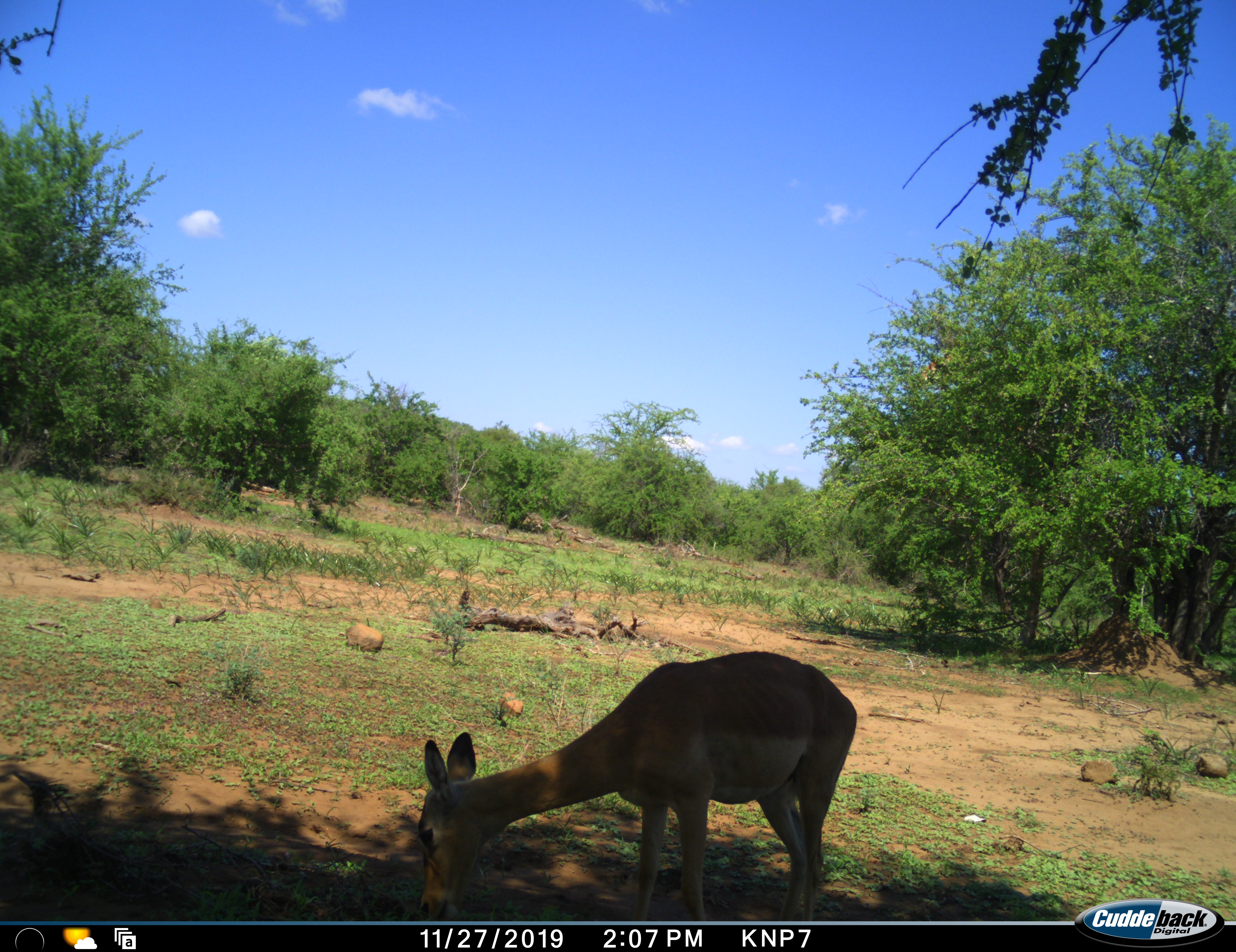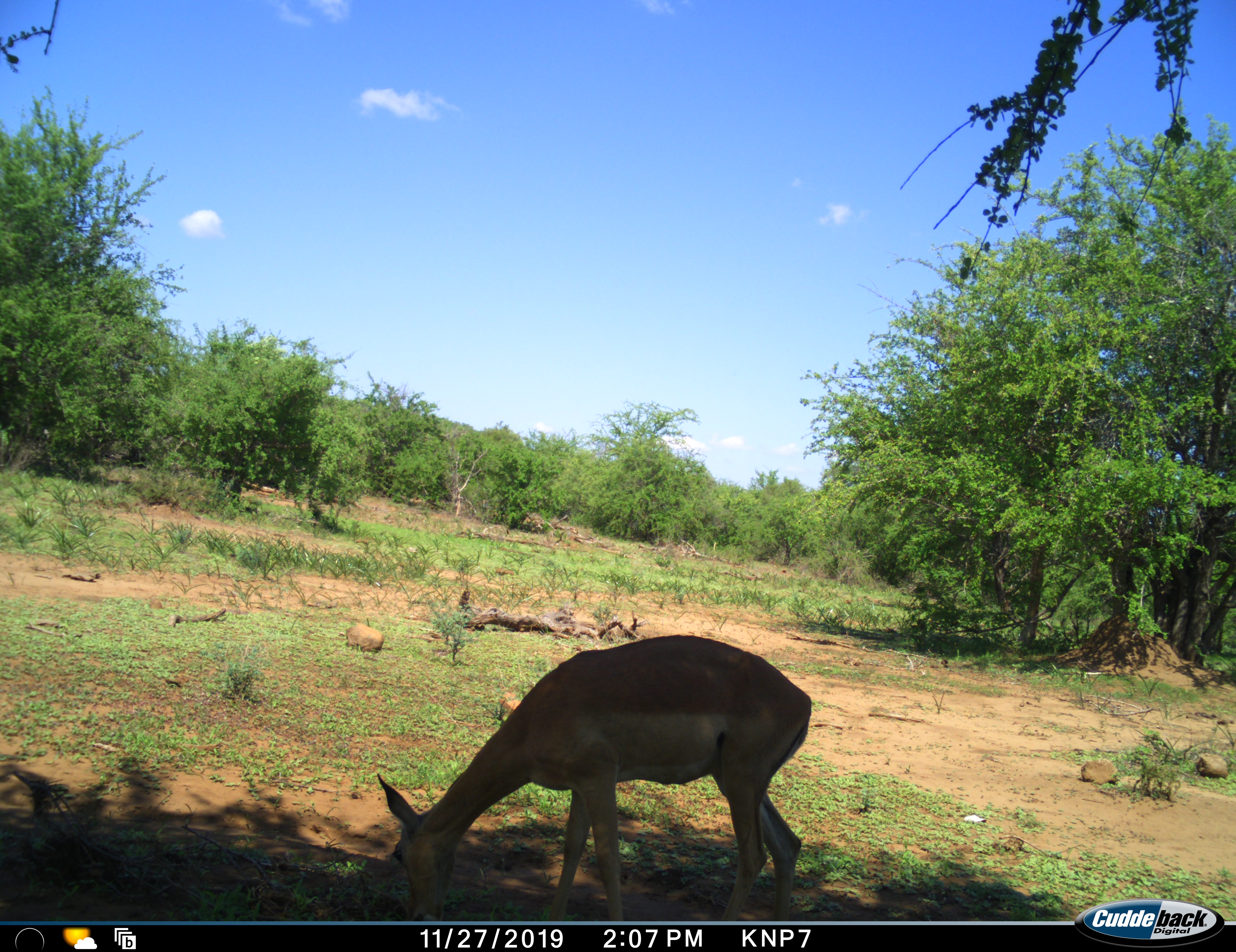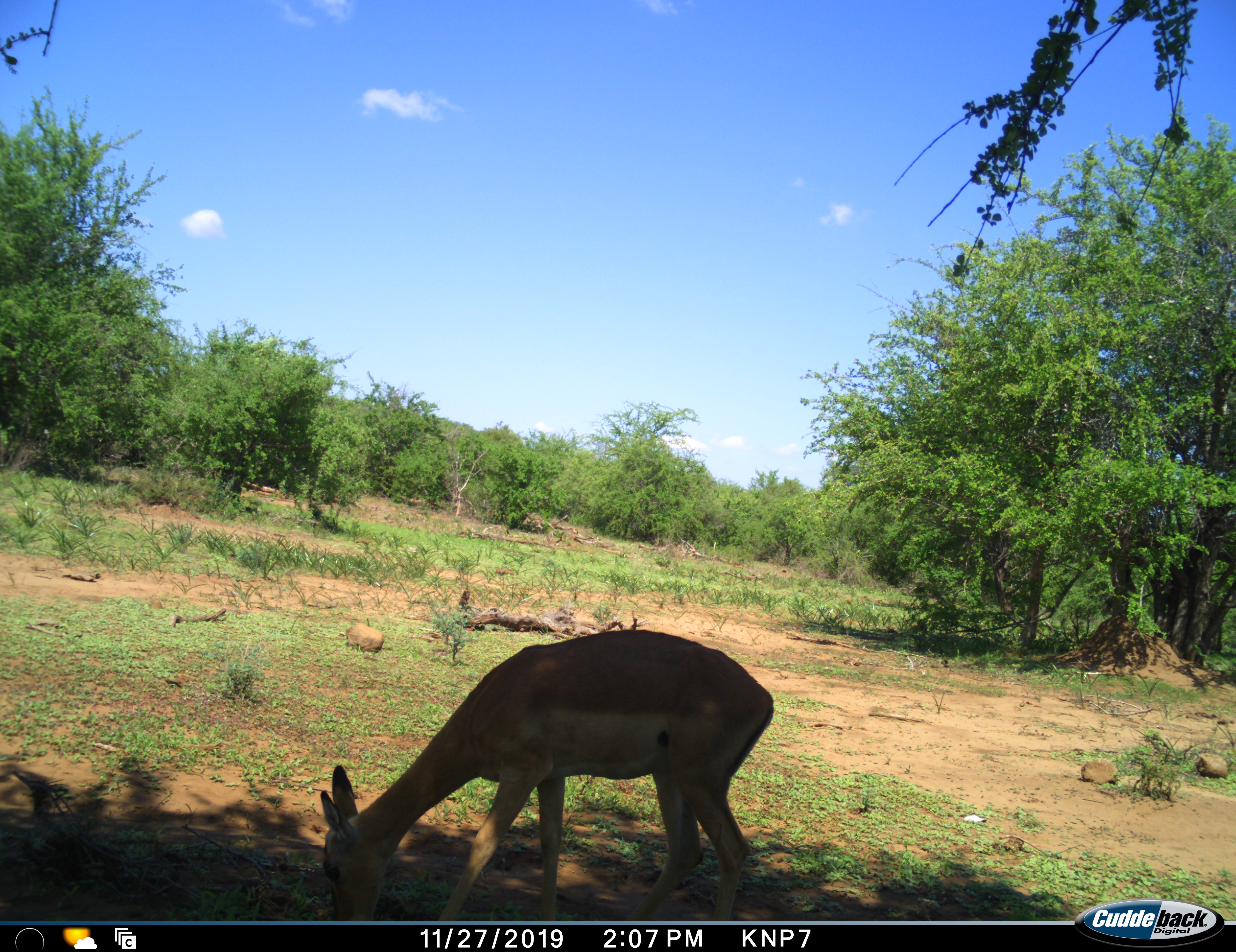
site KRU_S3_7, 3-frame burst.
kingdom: Animalia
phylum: Chordata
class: Mammalia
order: Artiodactyla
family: Bovidae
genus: Aepyceros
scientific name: Aepyceros melampus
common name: impala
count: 1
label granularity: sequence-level